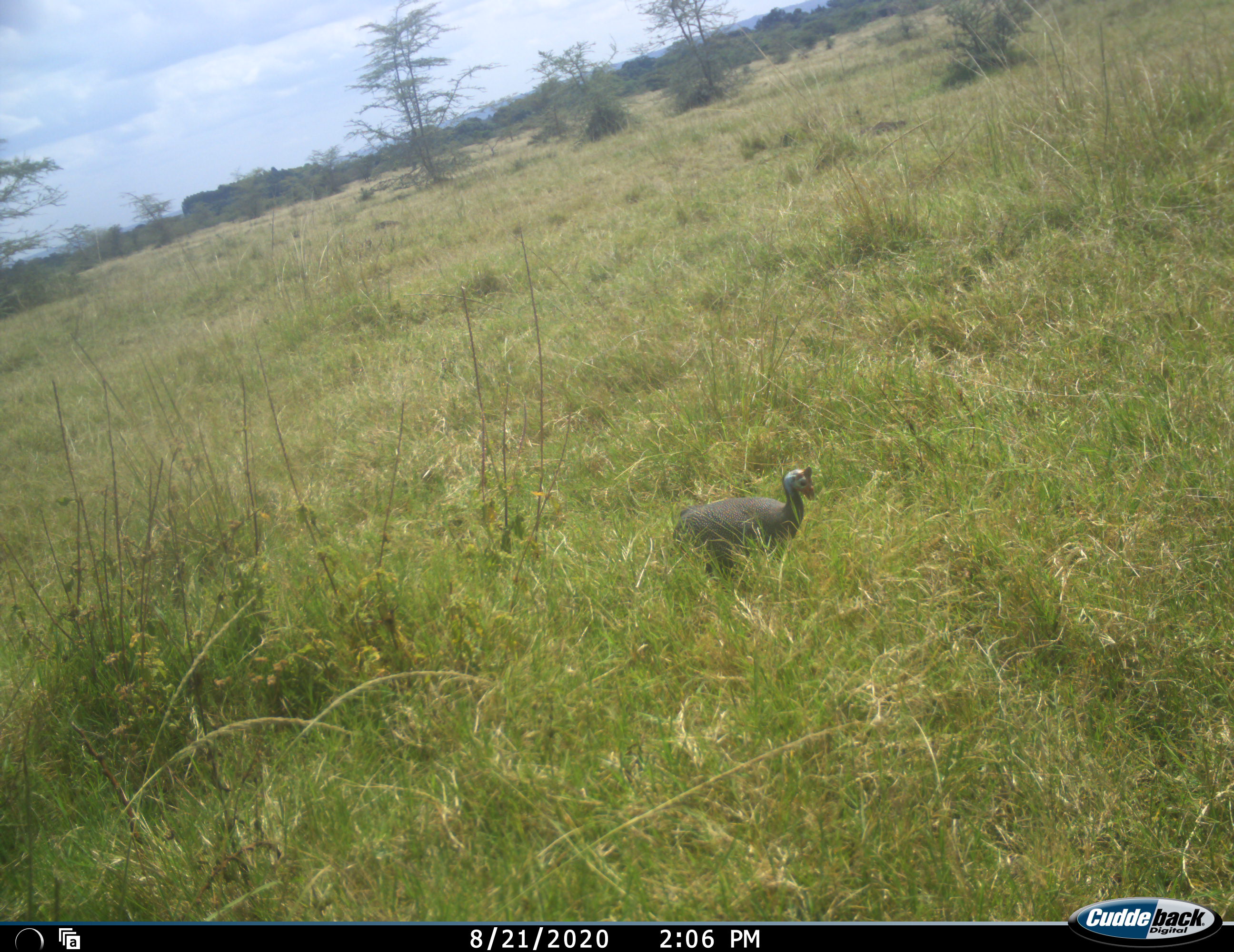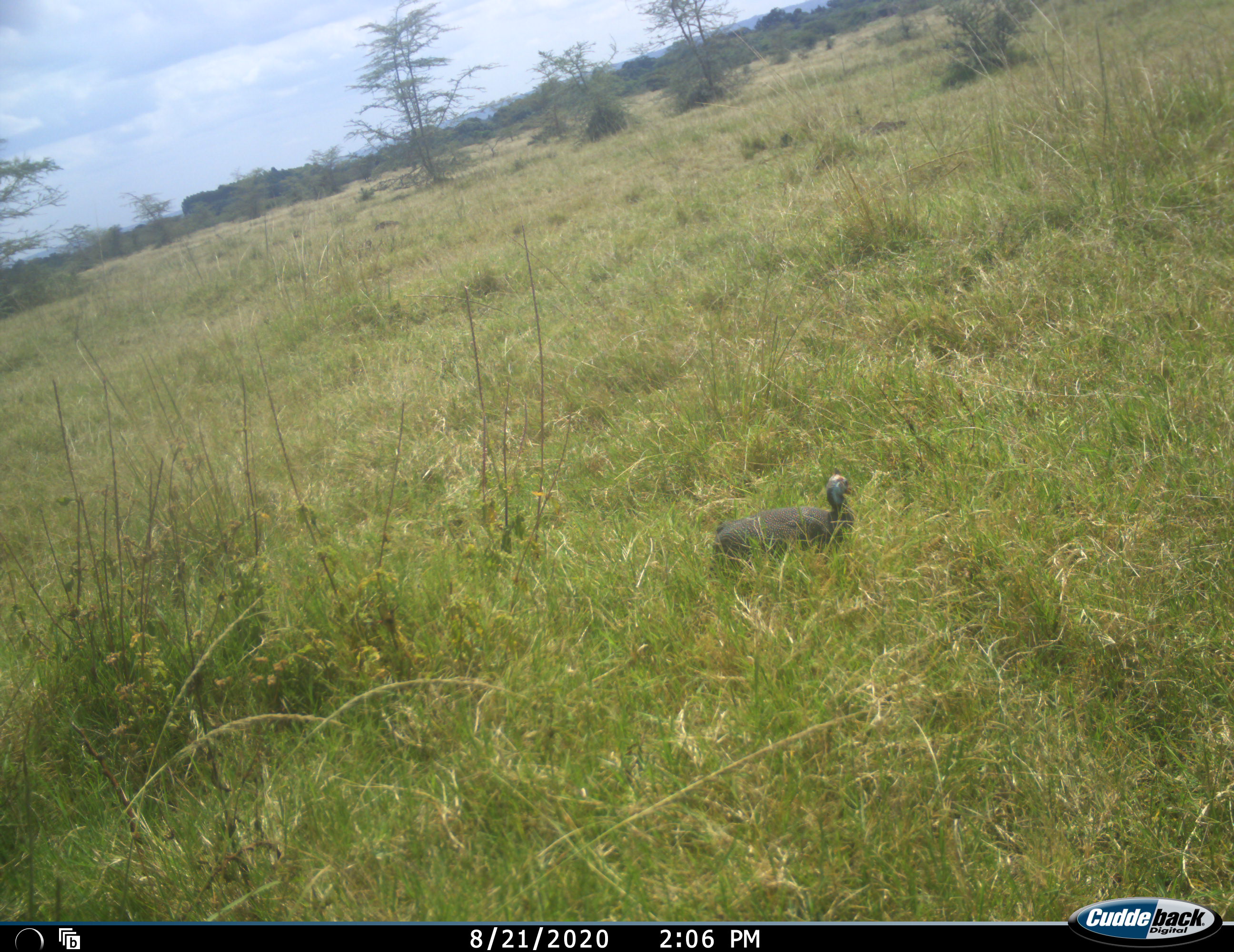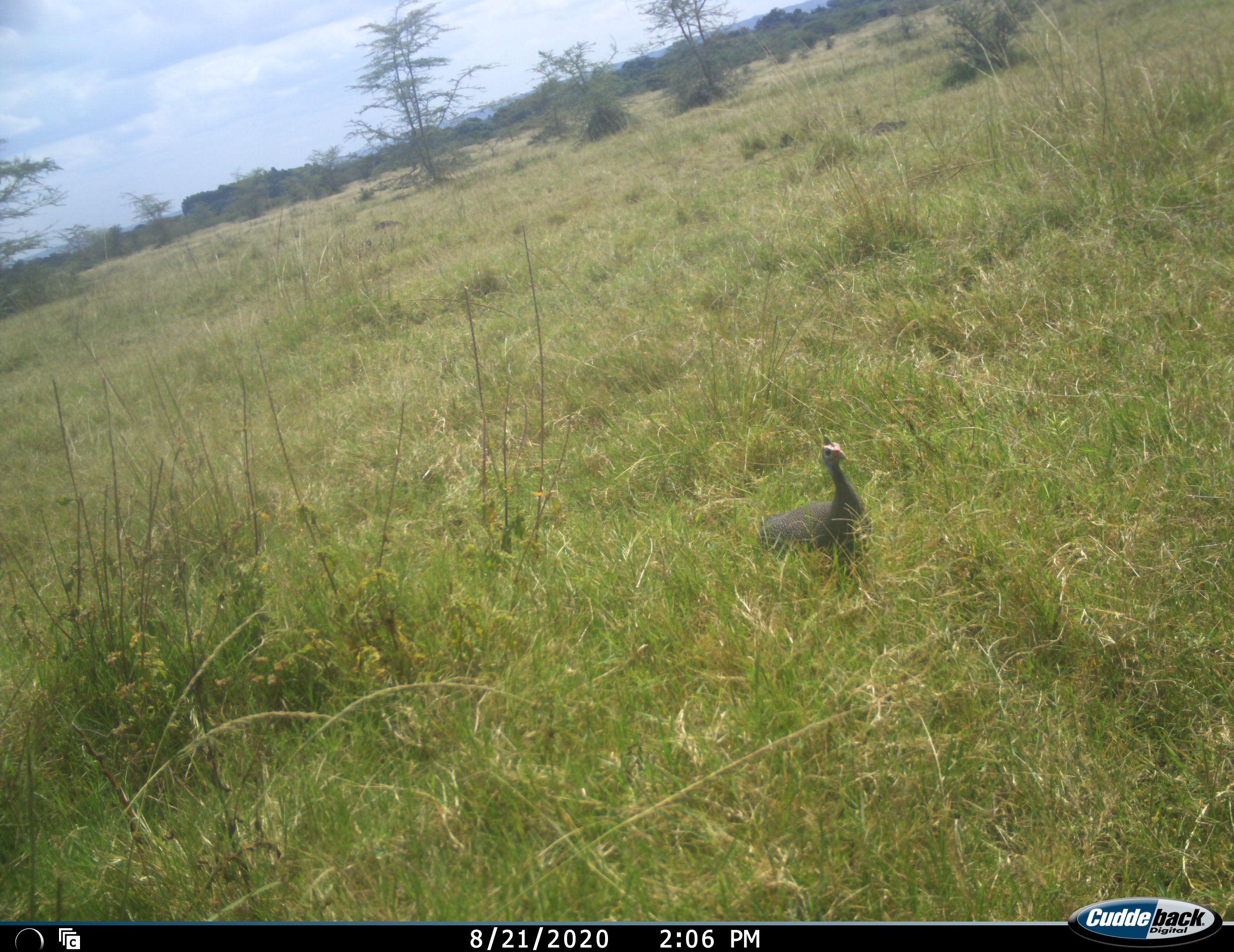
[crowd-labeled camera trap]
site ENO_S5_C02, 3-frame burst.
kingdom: Animalia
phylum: Chordata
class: Aves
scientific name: Aves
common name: bird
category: birdother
Birdother (bird) (Aves), count 1. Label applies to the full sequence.